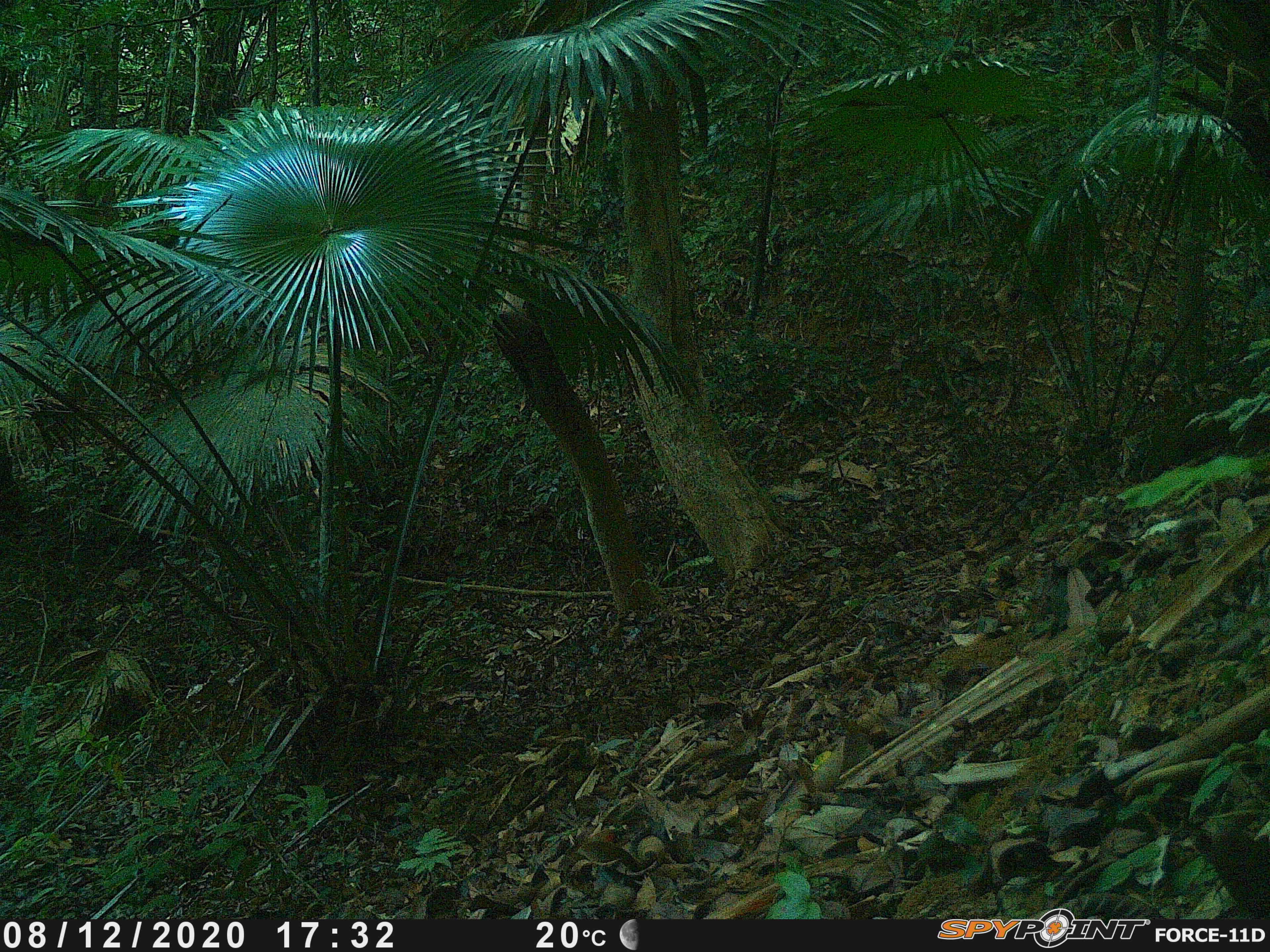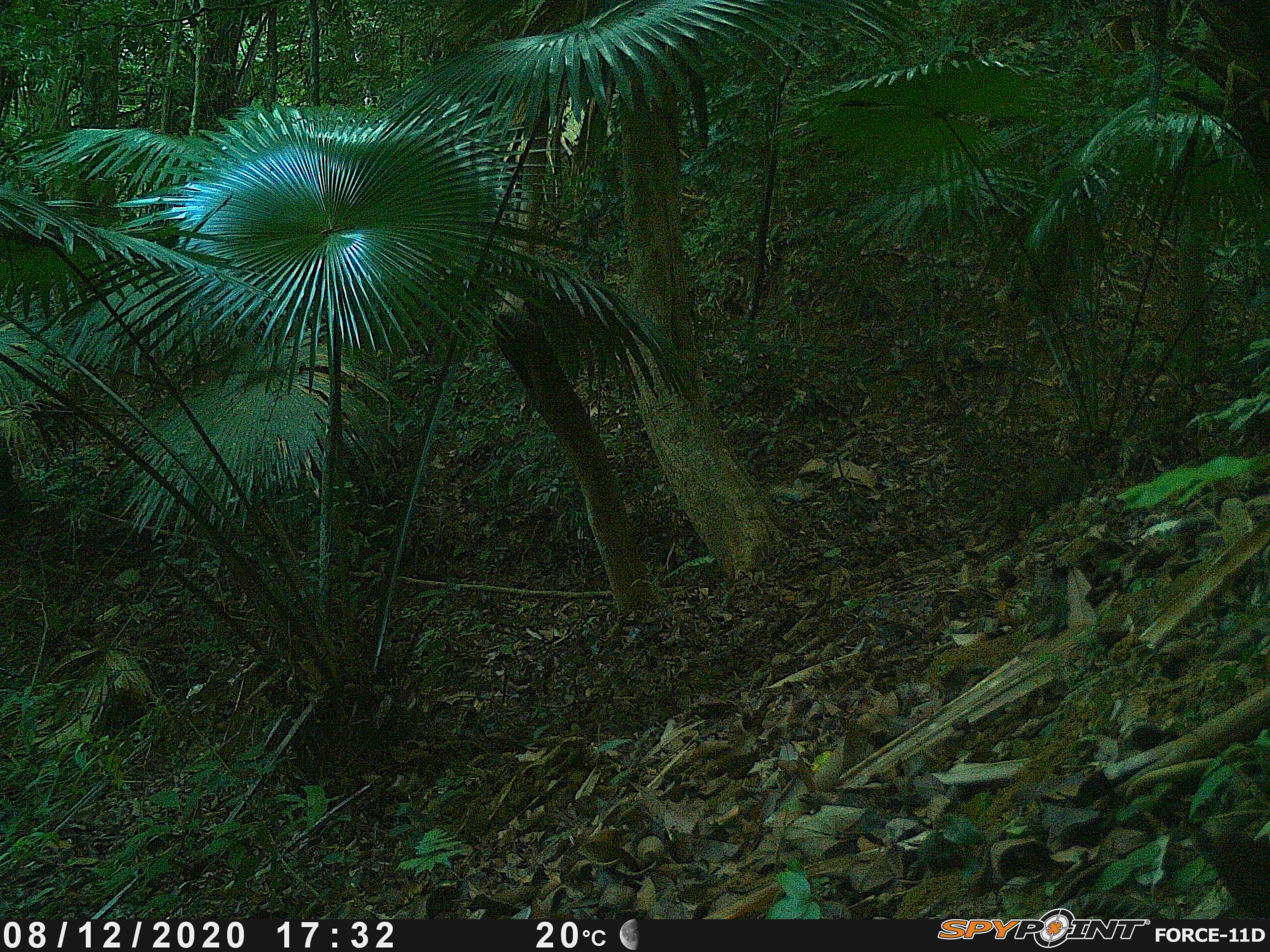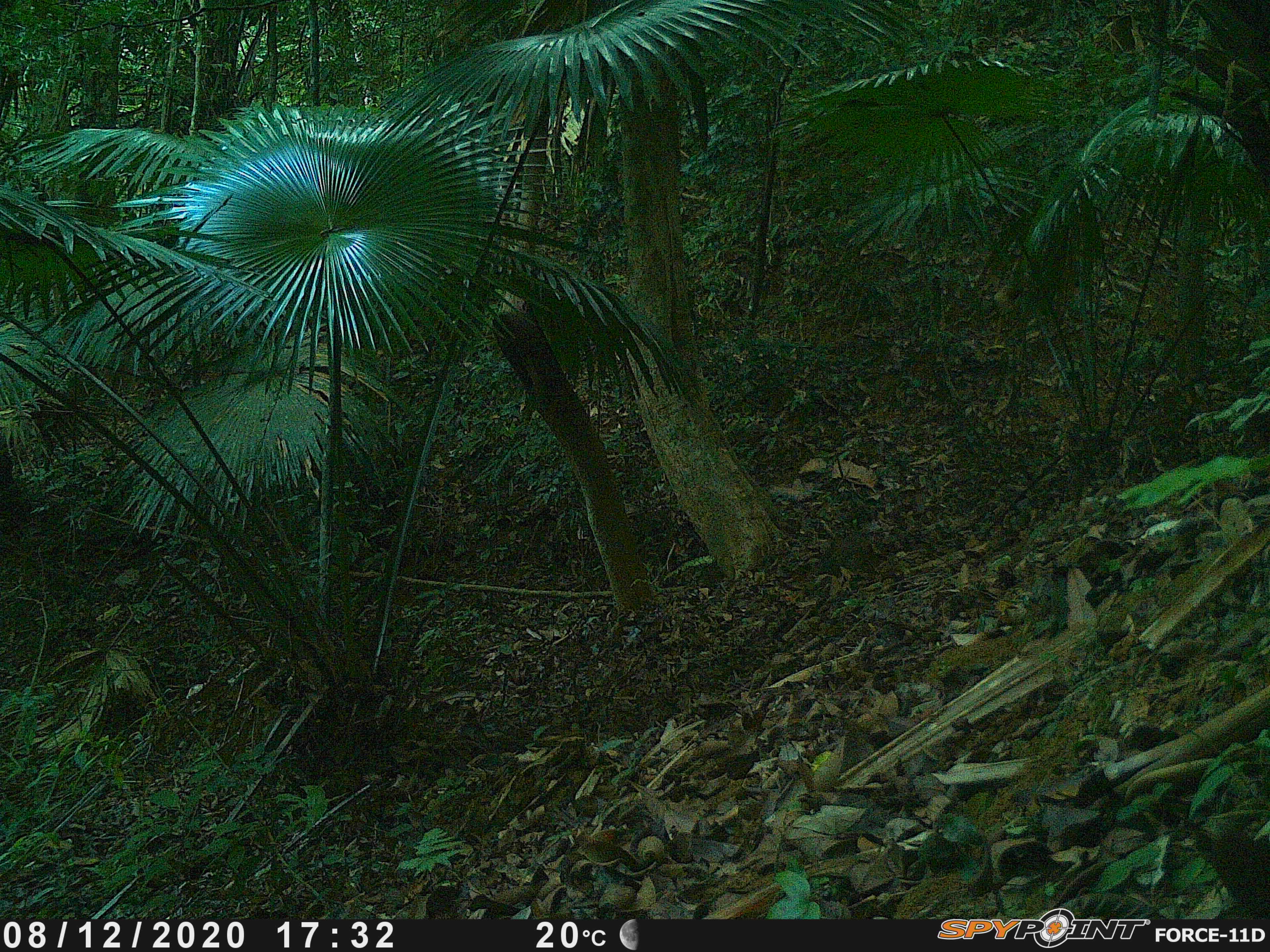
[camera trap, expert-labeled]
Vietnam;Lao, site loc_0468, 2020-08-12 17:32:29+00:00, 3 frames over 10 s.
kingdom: Animalia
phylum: Chordata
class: Mammalia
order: Artiodactyla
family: Suidae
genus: Sus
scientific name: Sus scrofa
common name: eurasian wild pig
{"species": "eurasian wild pig (Sus scrofa)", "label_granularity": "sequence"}